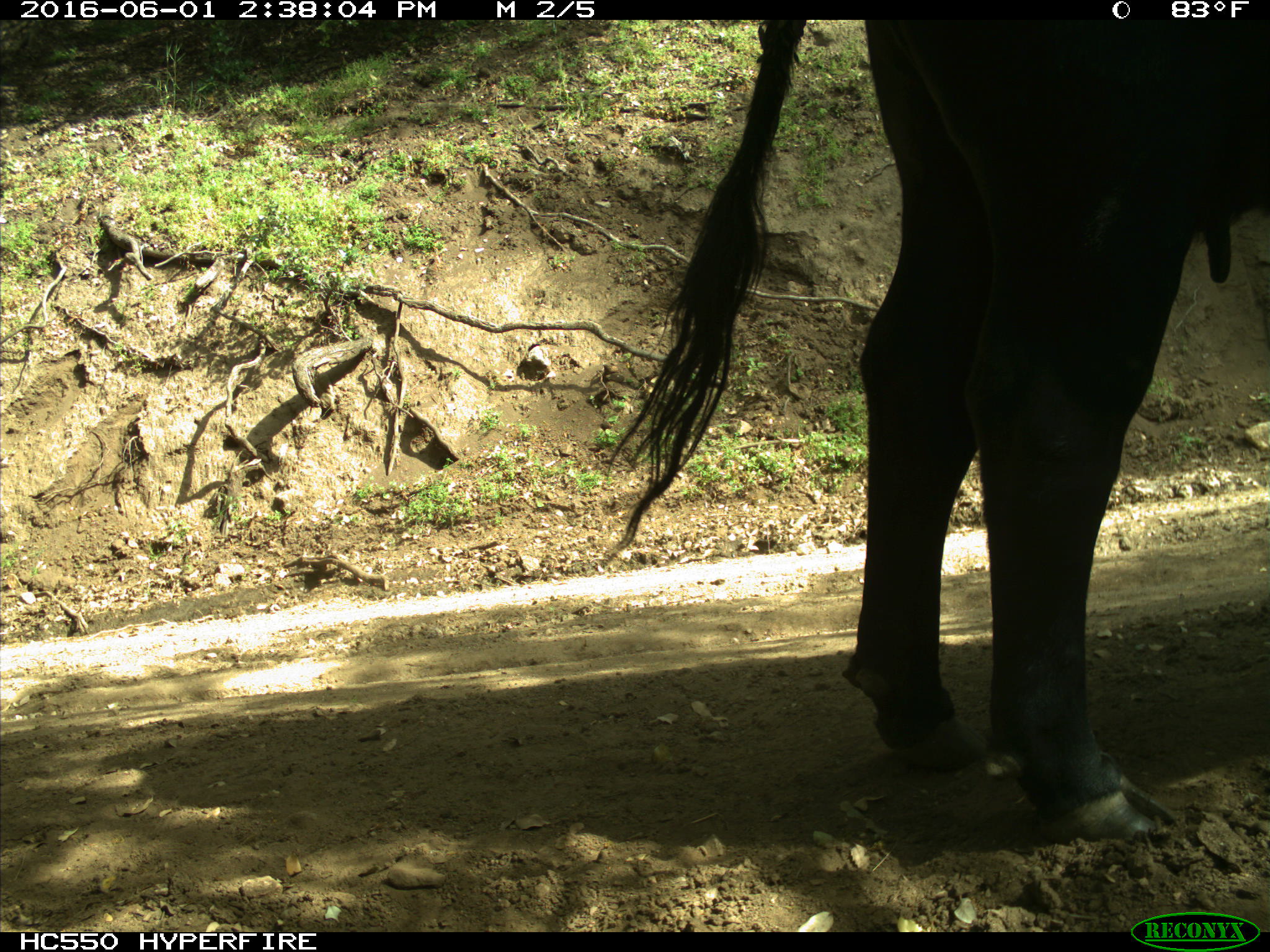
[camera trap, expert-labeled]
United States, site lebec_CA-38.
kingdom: Animalia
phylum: Chordata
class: Mammalia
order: Artiodactyla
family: Bovidae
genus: Bos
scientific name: Bos taurus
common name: domestic cow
Bos taurus (domestic cow).